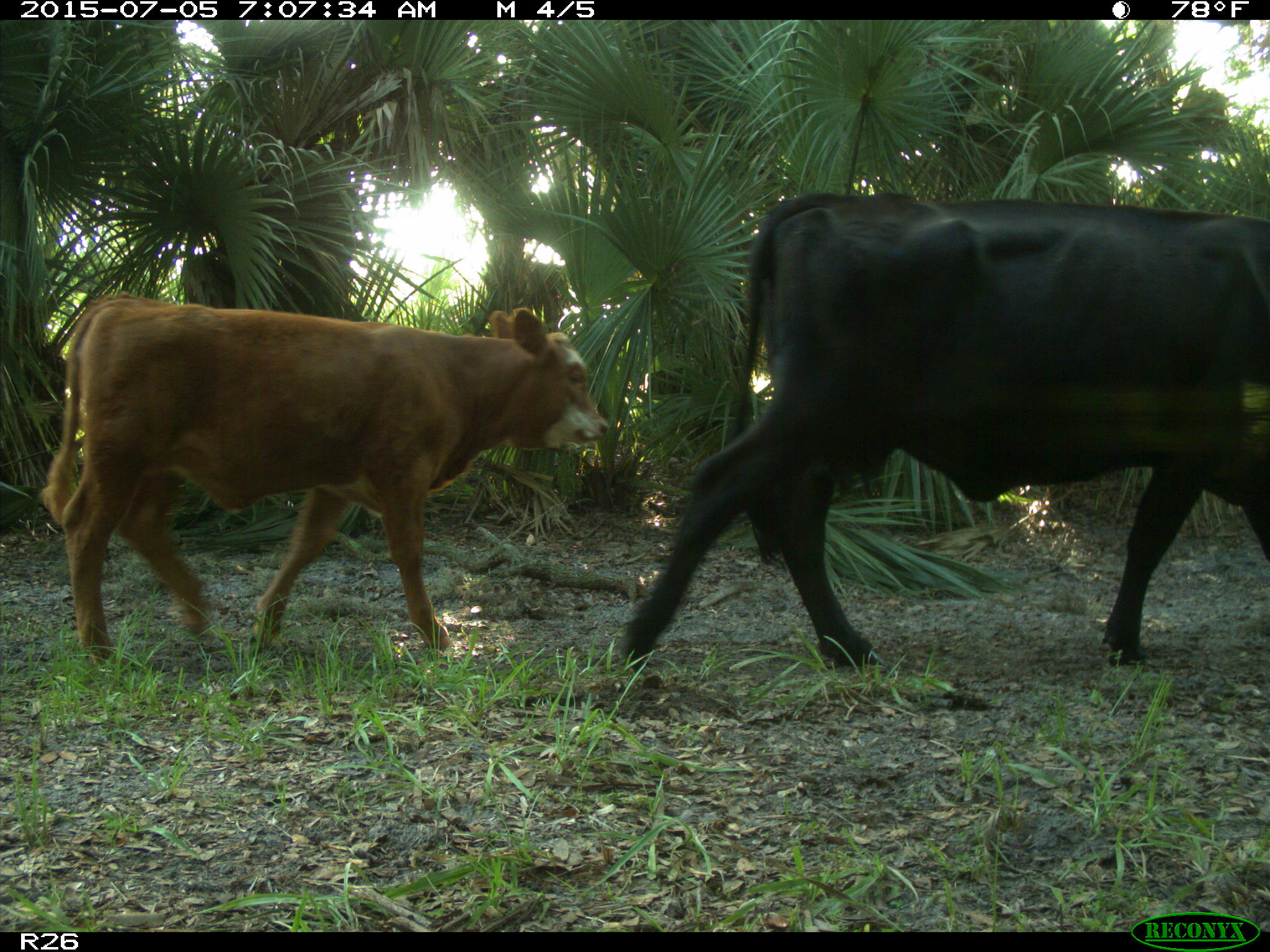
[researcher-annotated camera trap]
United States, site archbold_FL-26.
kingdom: Animalia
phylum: Chordata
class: Mammalia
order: Artiodactyla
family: Bovidae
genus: Bos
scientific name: Bos taurus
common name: domestic cow